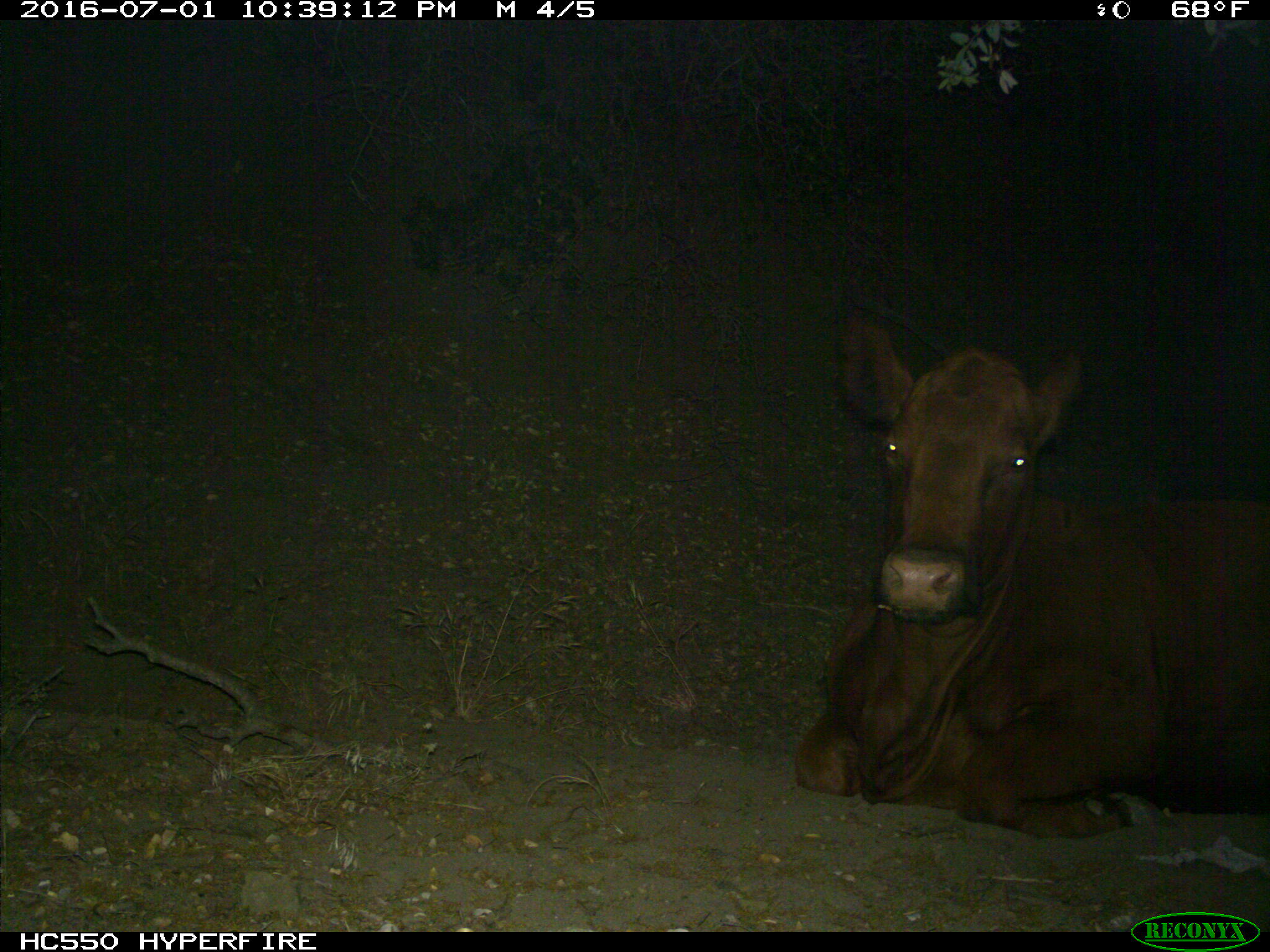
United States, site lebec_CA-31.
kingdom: Animalia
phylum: Chordata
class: Mammalia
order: Artiodactyla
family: Bovidae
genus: Bos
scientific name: Bos taurus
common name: domestic cow